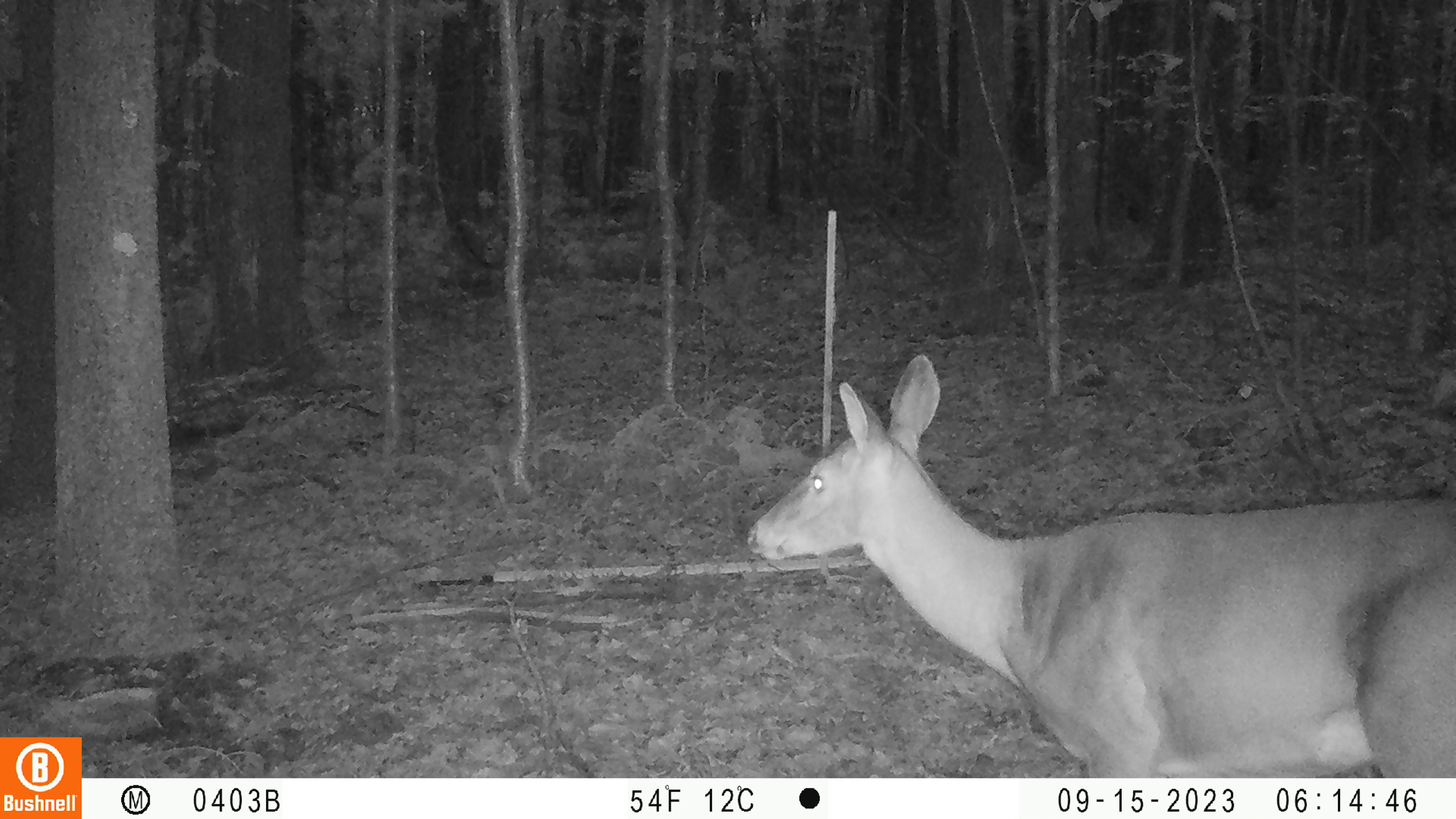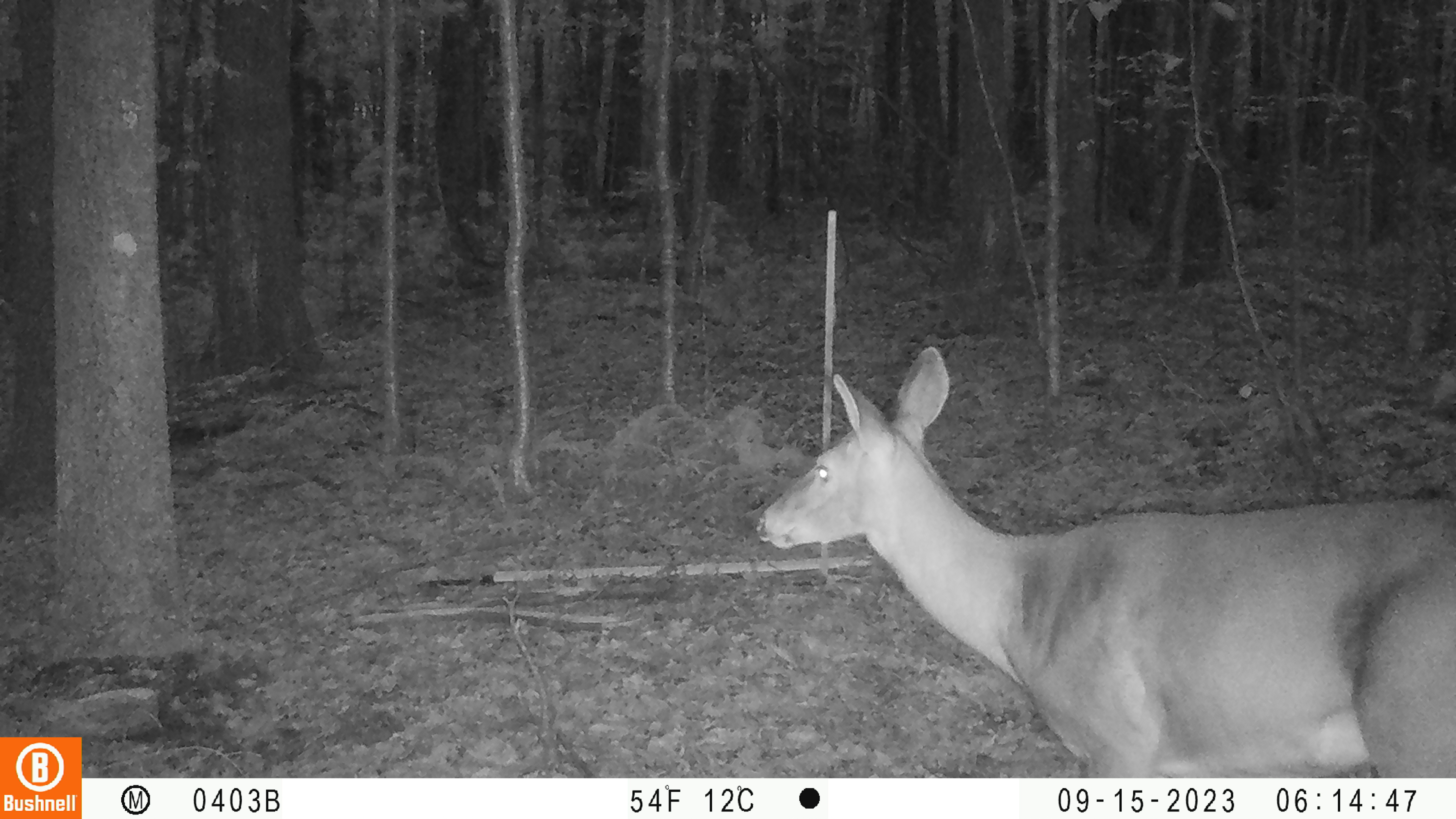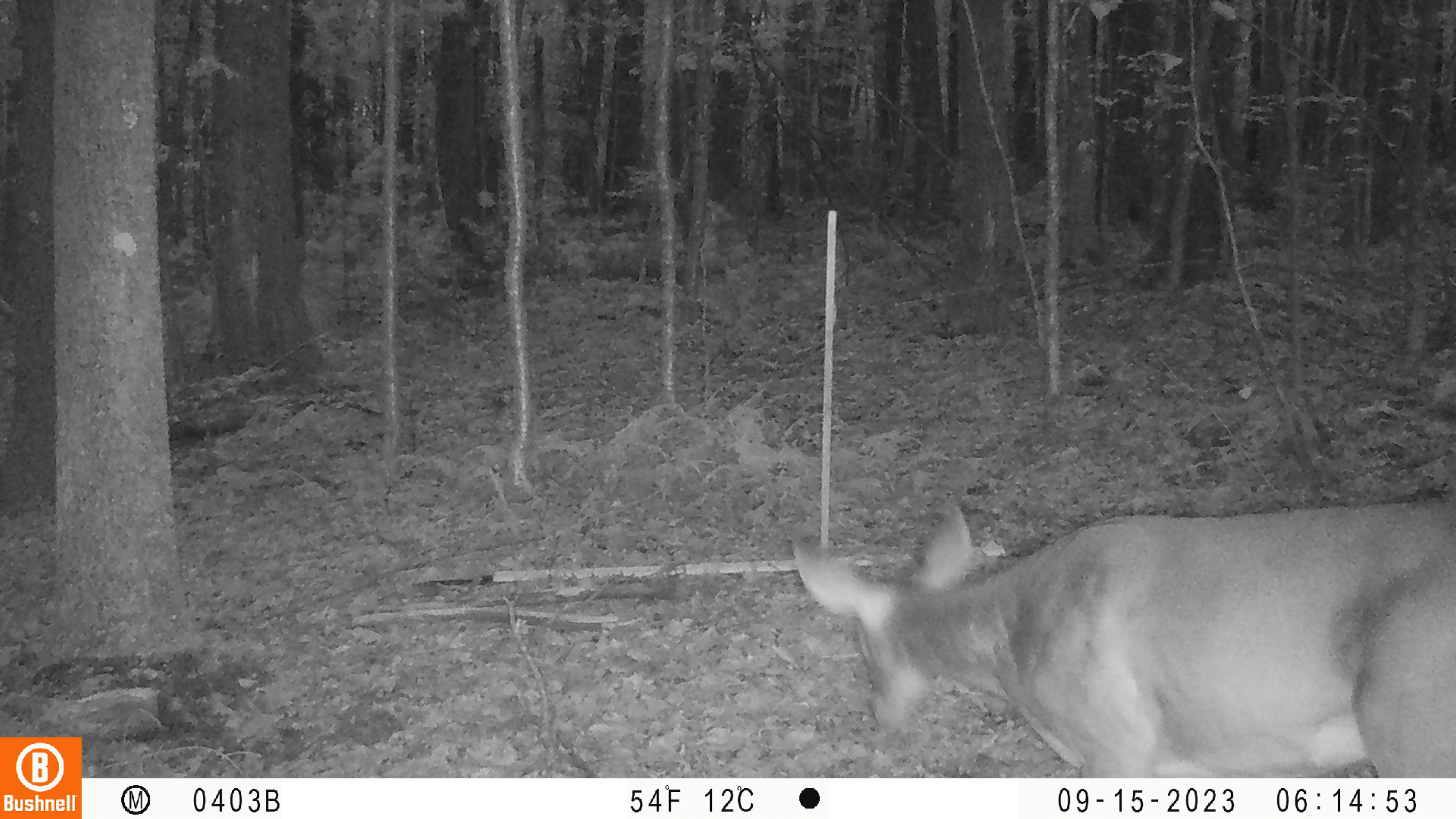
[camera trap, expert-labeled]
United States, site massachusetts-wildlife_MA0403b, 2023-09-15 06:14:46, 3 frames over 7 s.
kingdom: Animalia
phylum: Chordata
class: Mammalia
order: Artiodactyla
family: Cervidae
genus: Odocoileus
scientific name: Odocoileus virginianus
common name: white-tailed deer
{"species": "white-tailed deer (Odocoileus virginianus)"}